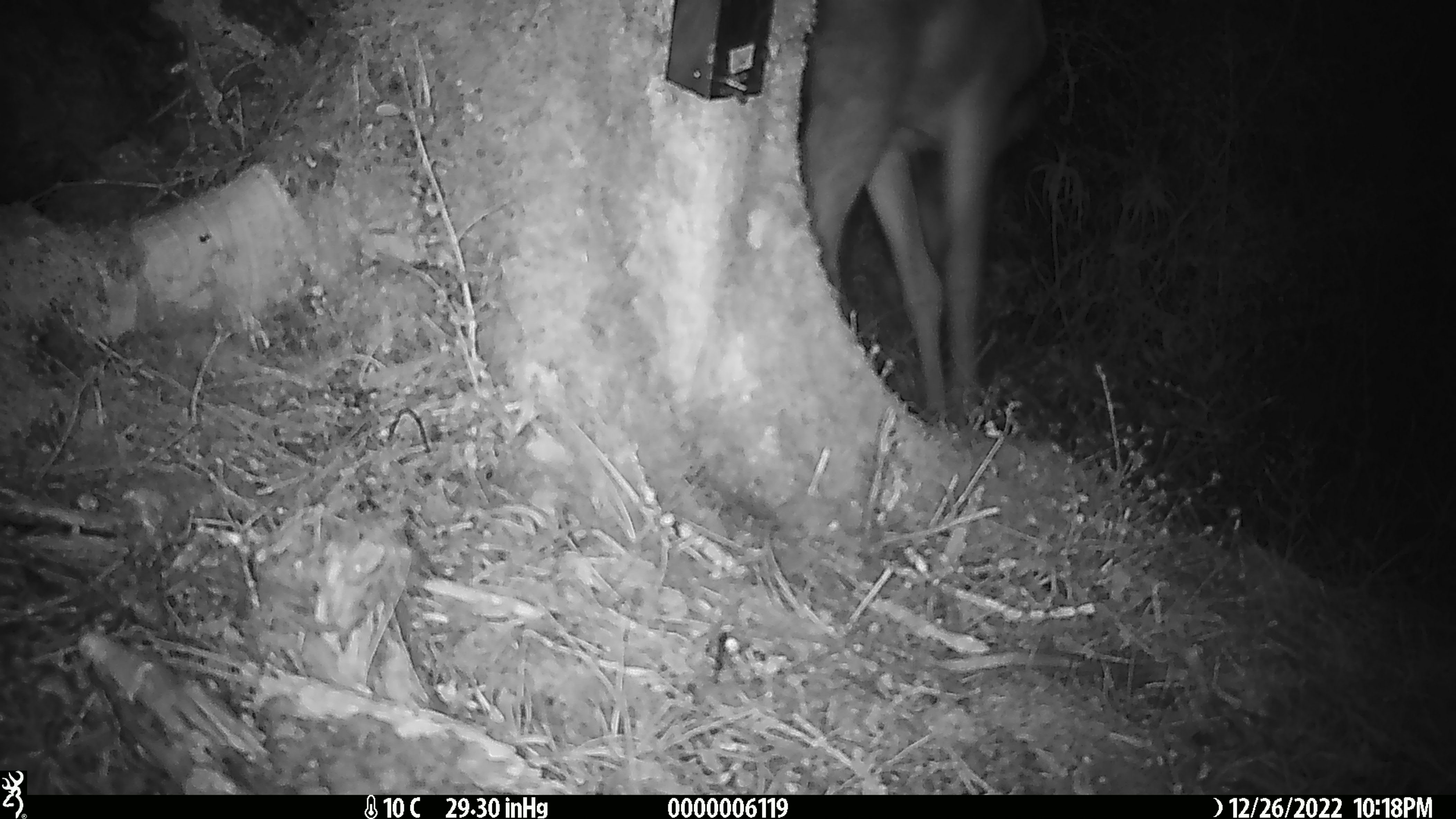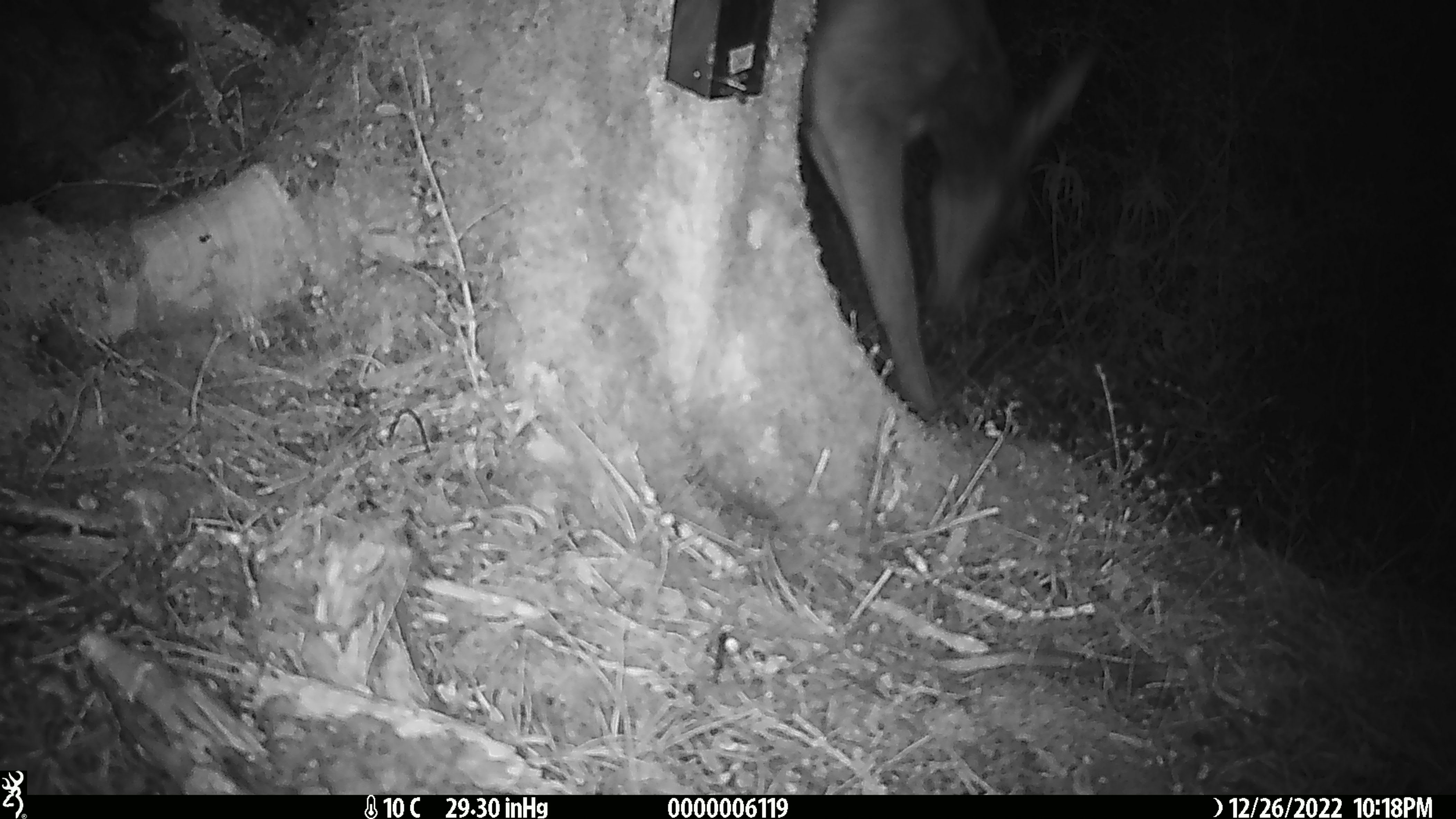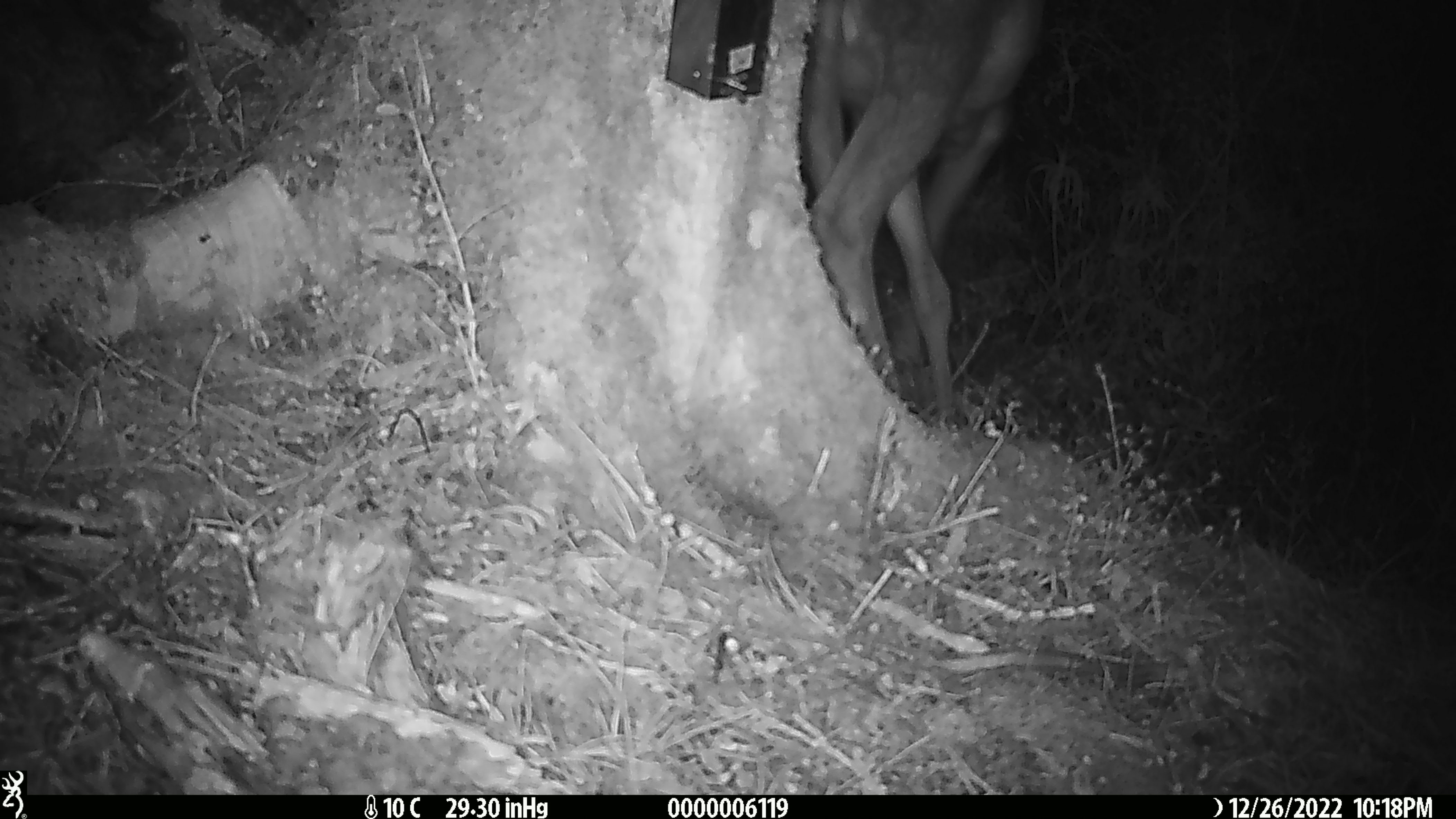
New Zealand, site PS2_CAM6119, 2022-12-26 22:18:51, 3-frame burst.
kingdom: Animalia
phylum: Chordata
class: Mammalia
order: Artiodactyla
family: Cervidae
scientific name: Cervidae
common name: deer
Deer (Cervidae).